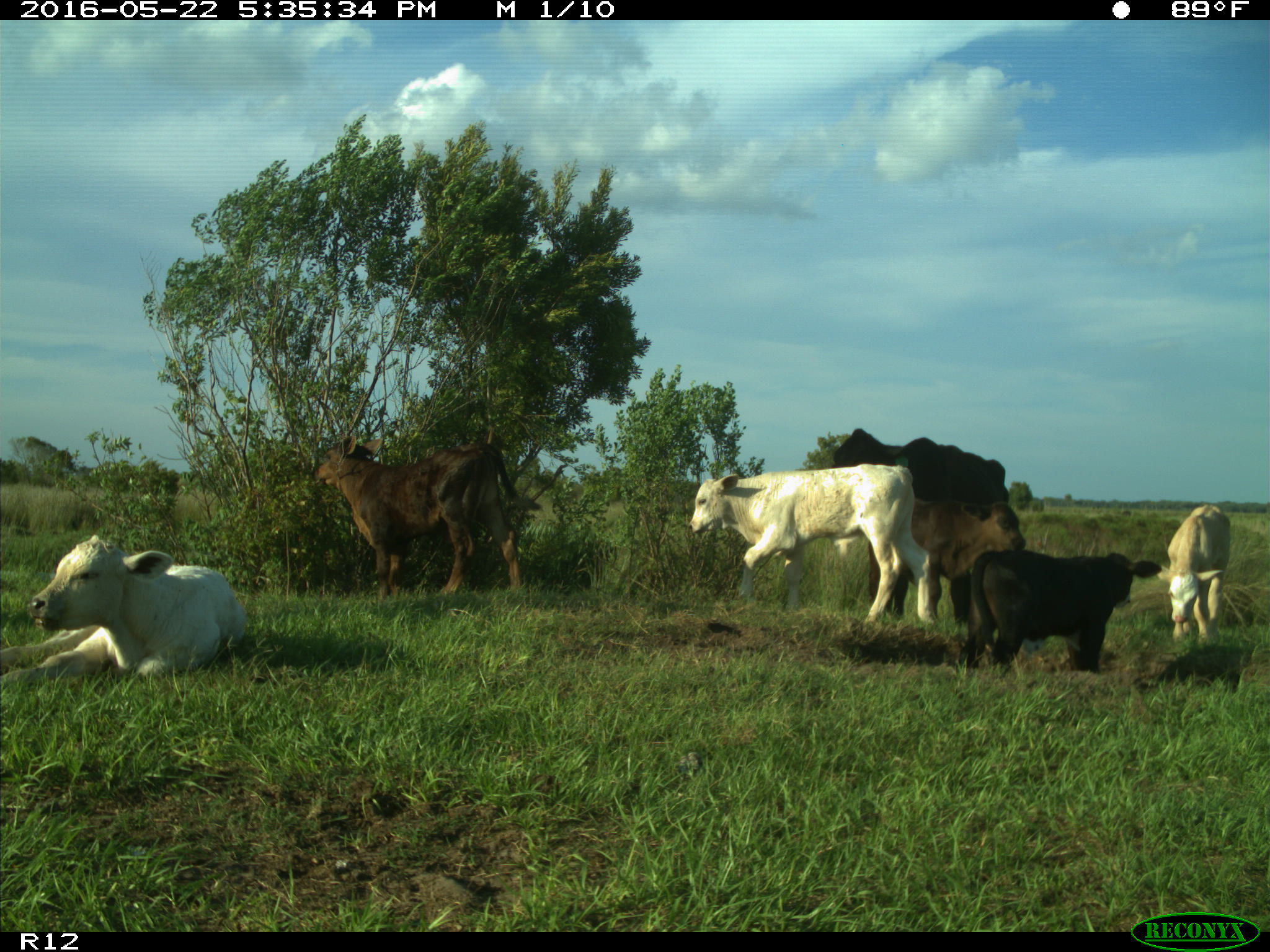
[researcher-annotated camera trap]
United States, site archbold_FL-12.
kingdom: Animalia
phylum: Chordata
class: Mammalia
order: Artiodactyla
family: Bovidae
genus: Bos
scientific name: Bos taurus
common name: domestic cow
Bos taurus (domestic cow).